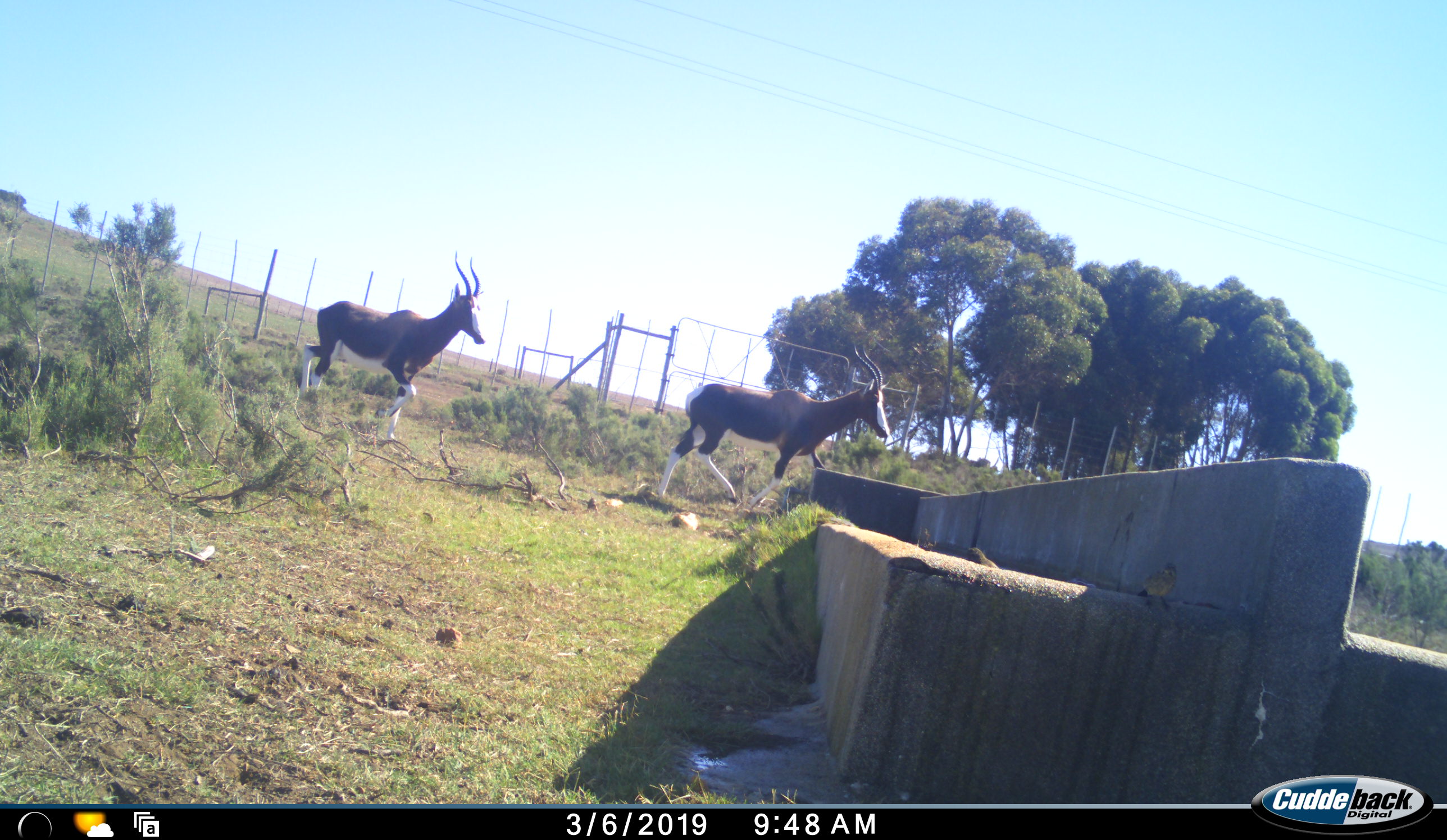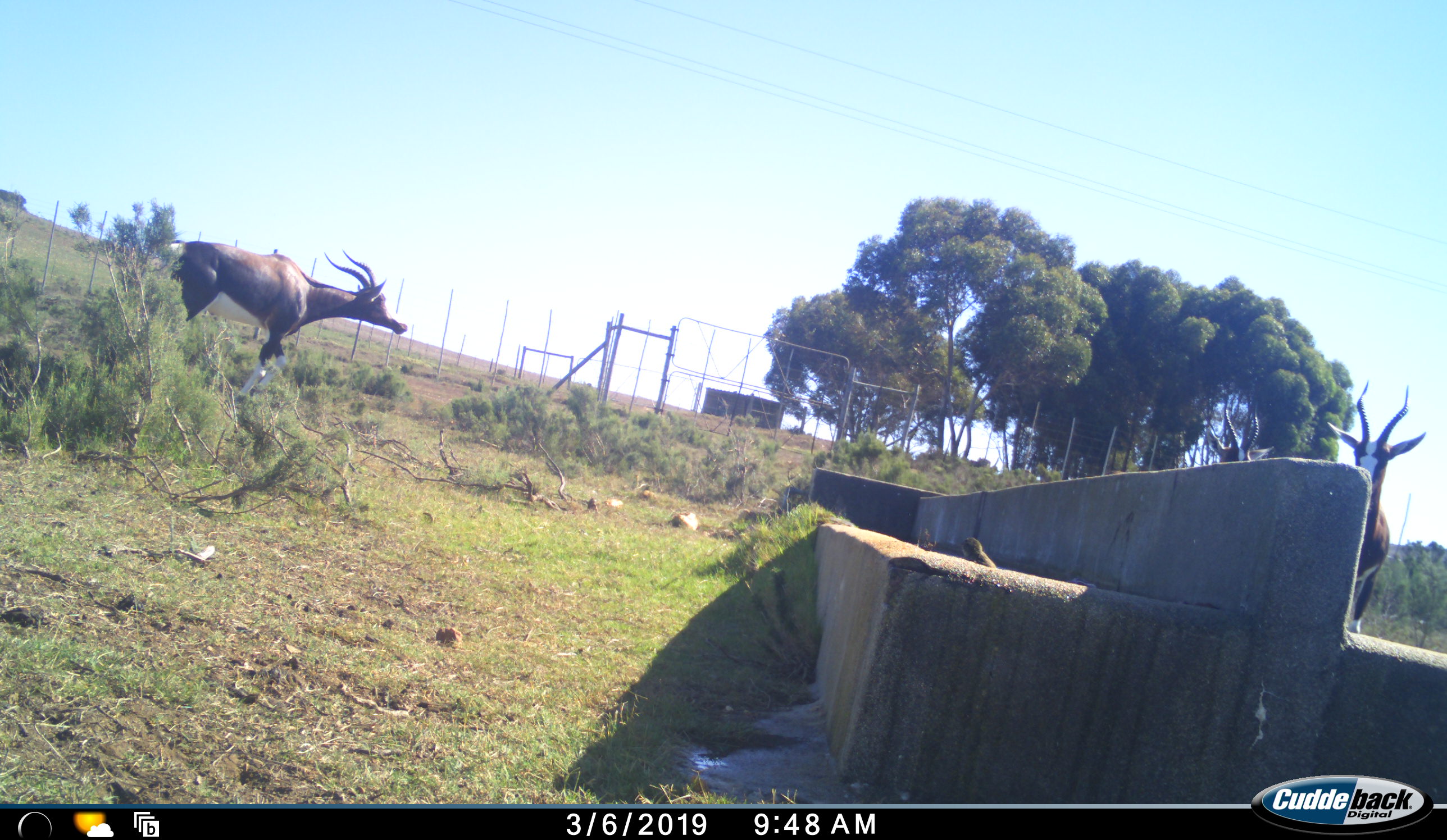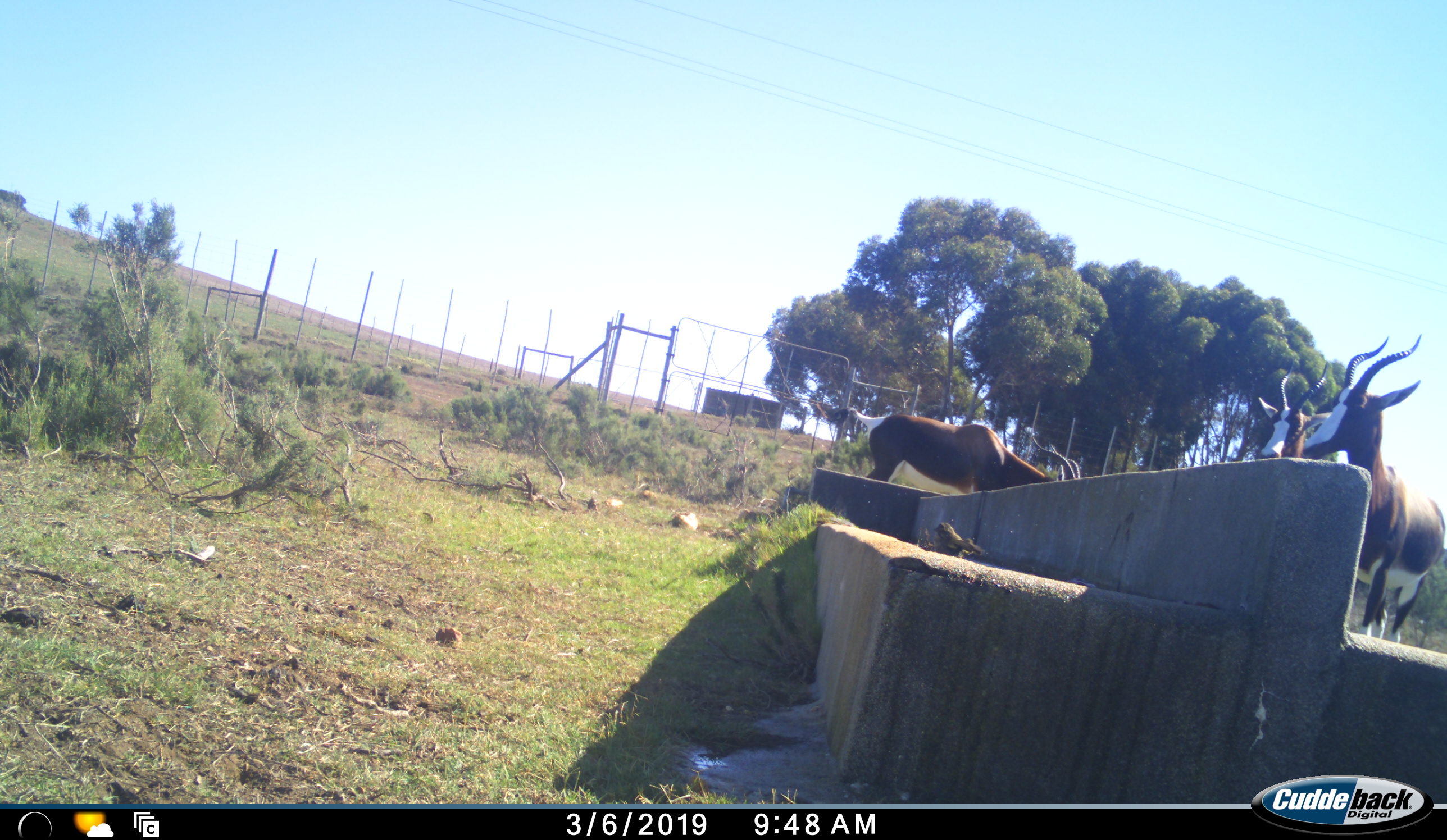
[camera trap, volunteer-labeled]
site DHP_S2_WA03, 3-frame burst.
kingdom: Animalia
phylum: Chordata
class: Aves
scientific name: Aves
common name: bird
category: birdother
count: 2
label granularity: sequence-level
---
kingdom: Animalia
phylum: Chordata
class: Mammalia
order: Artiodactyla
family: Bovidae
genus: Damaliscus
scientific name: Damaliscus pygargus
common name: bontebok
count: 3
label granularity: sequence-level